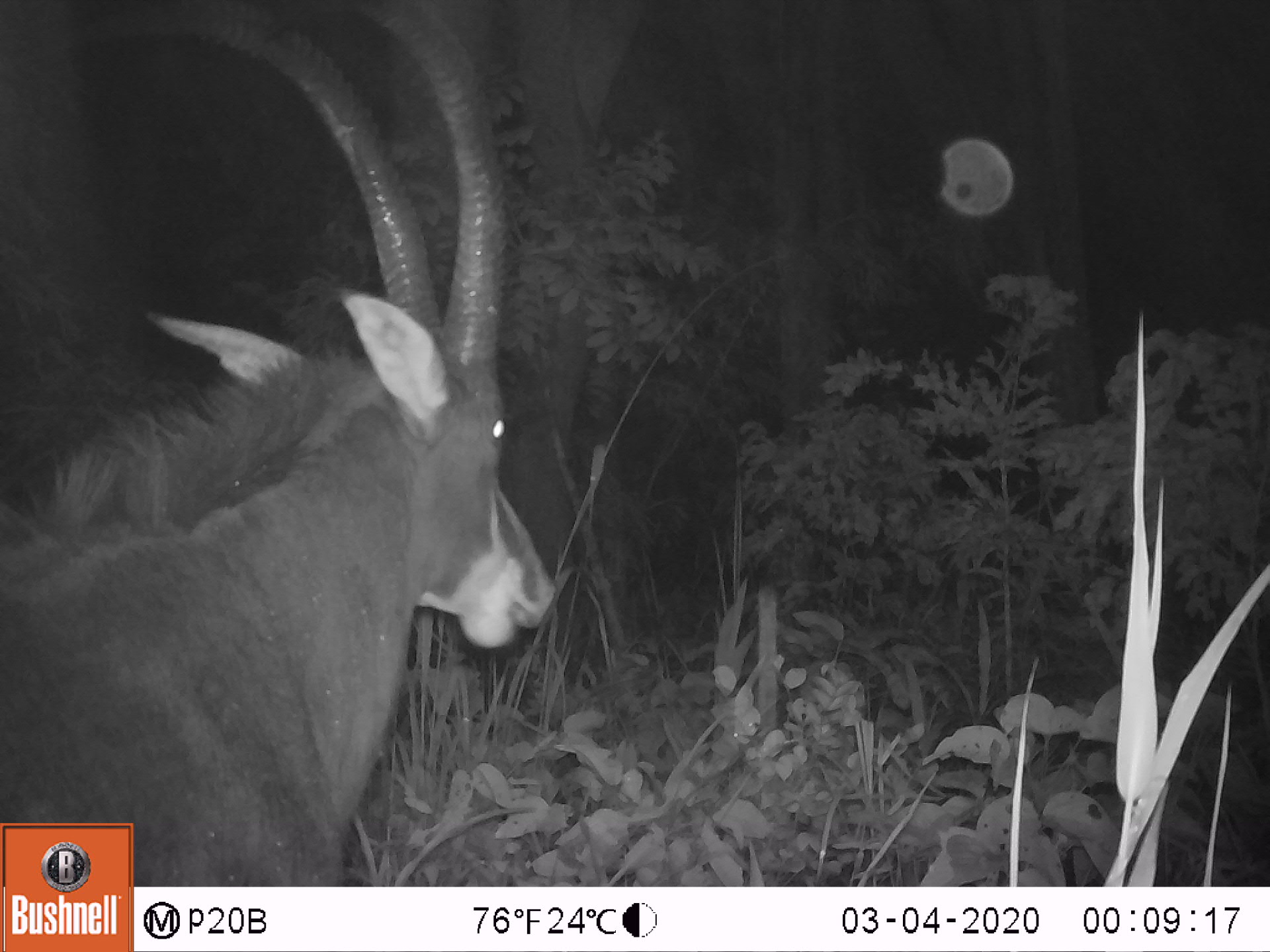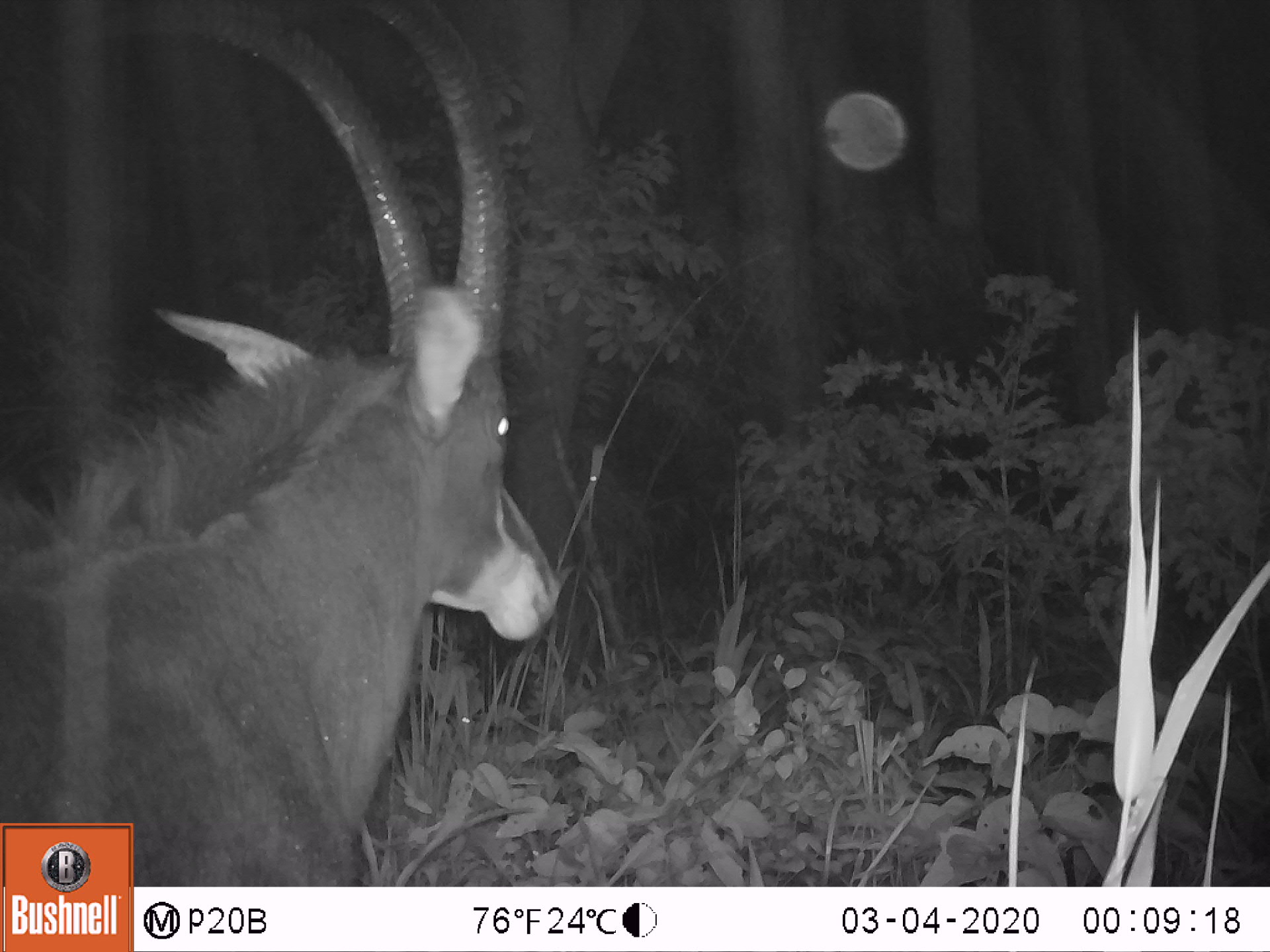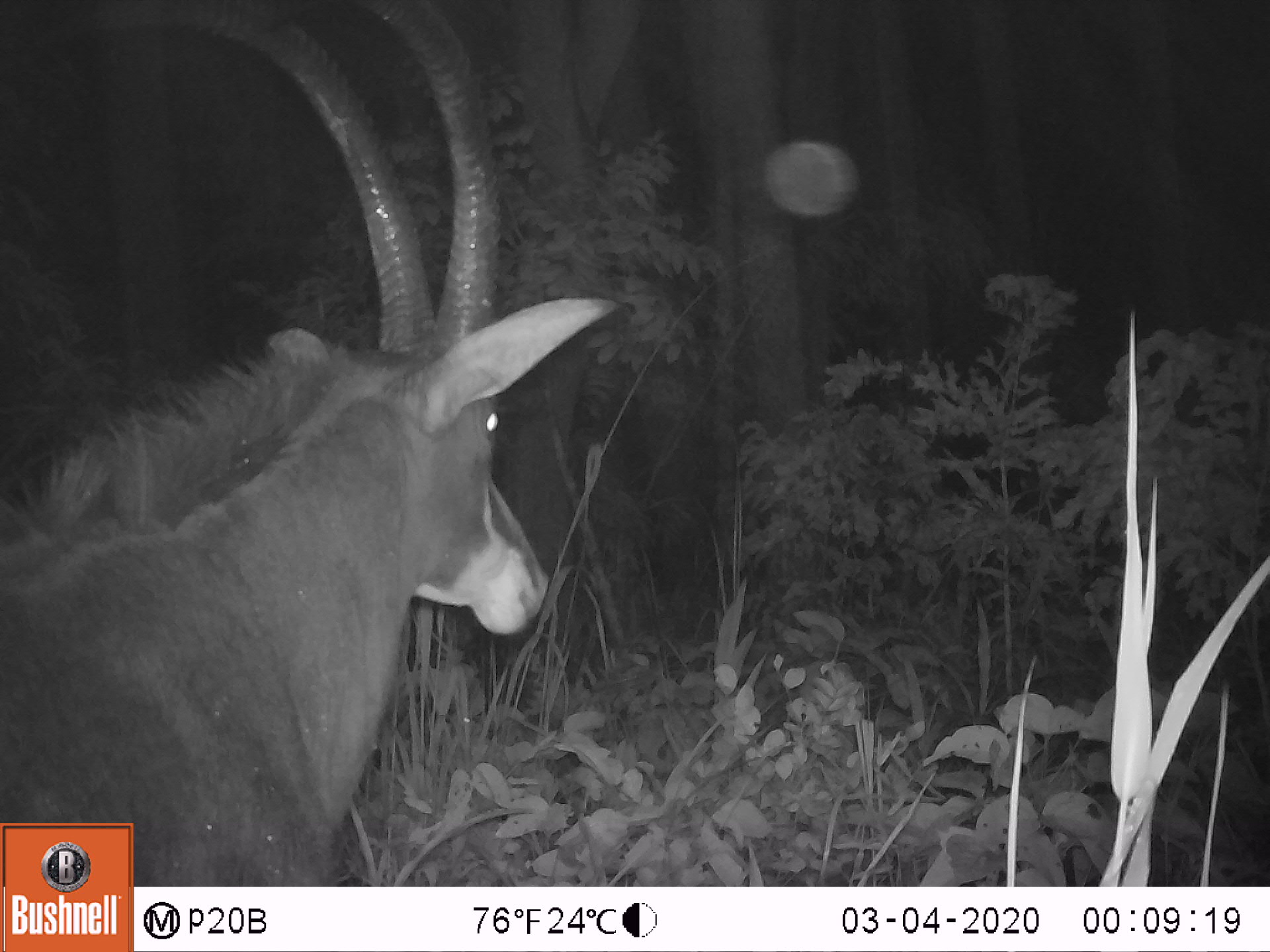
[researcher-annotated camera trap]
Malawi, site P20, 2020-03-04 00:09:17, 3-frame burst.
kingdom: Animalia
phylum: Chordata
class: Mammalia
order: Artiodactyla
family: Bovidae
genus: Hippotragus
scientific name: Hippotragus niger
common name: sable antelope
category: sable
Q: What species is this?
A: Sable (sable antelope) (Hippotragus niger).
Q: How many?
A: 1.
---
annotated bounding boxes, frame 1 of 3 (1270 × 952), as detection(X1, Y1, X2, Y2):
sable: detection(3, 8, 561, 816)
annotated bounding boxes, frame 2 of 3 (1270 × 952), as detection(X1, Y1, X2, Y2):
sable: detection(3, 6, 555, 816)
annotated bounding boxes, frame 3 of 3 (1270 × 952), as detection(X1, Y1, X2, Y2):
sable: detection(7, 8, 607, 816)